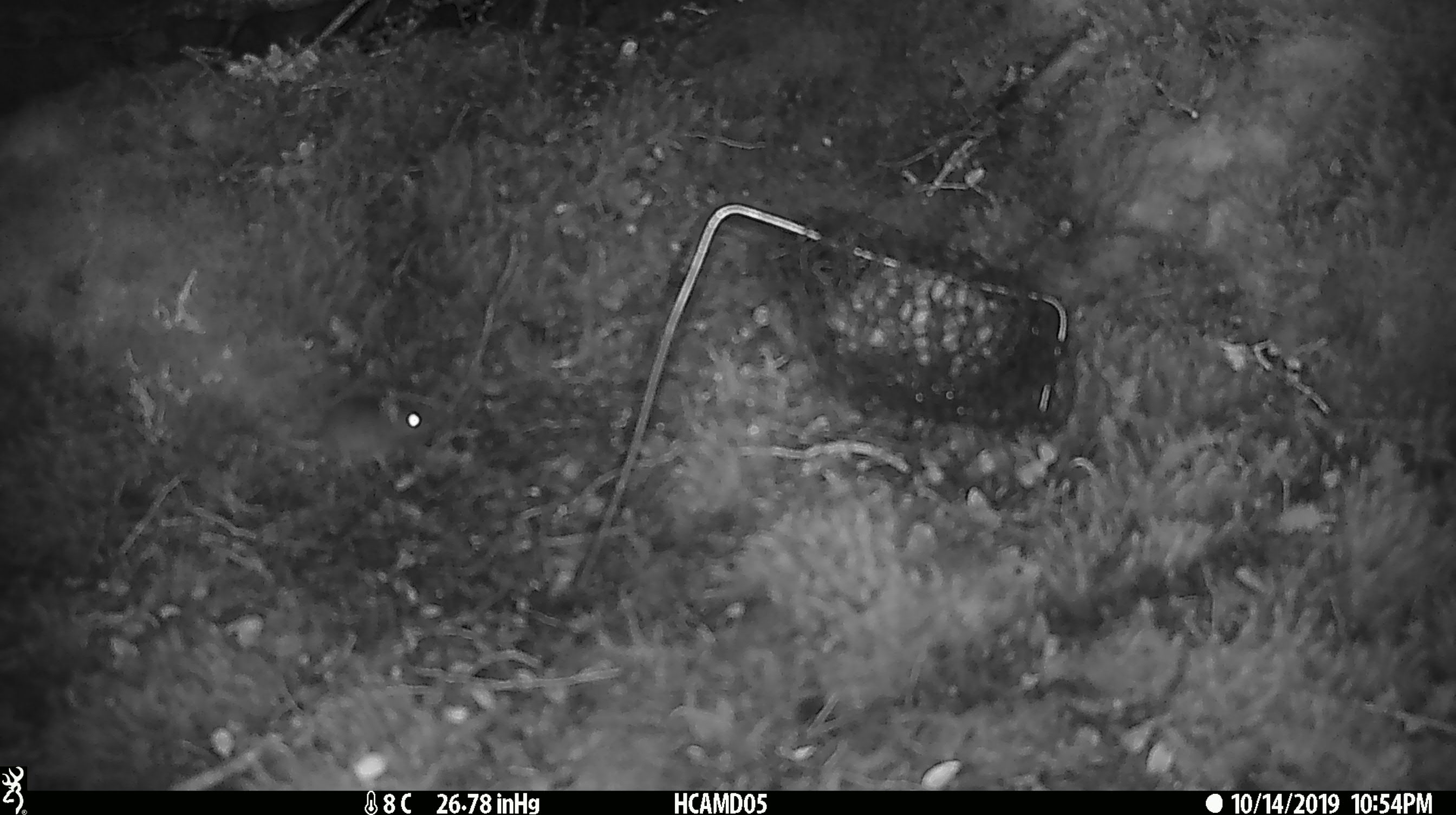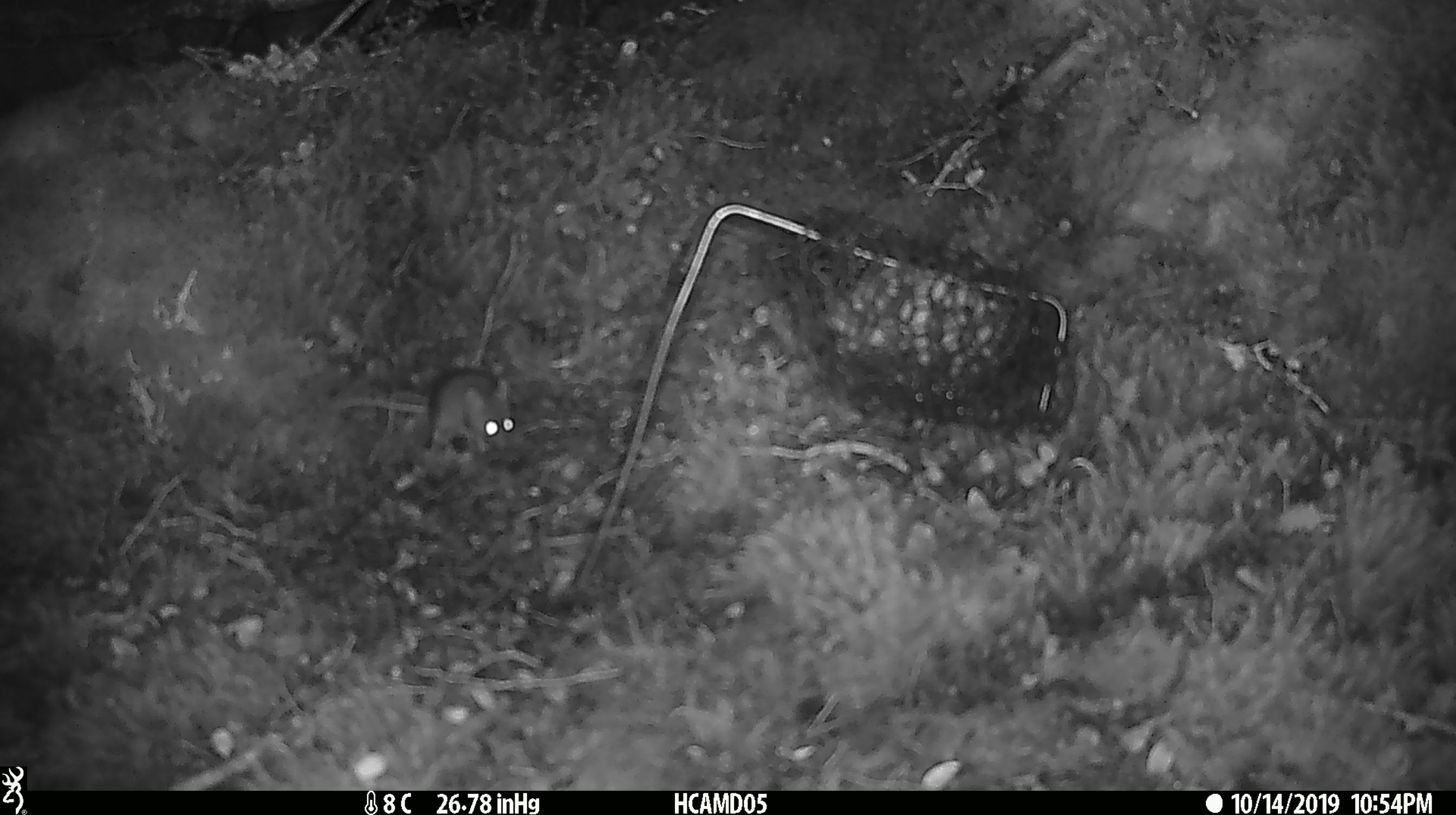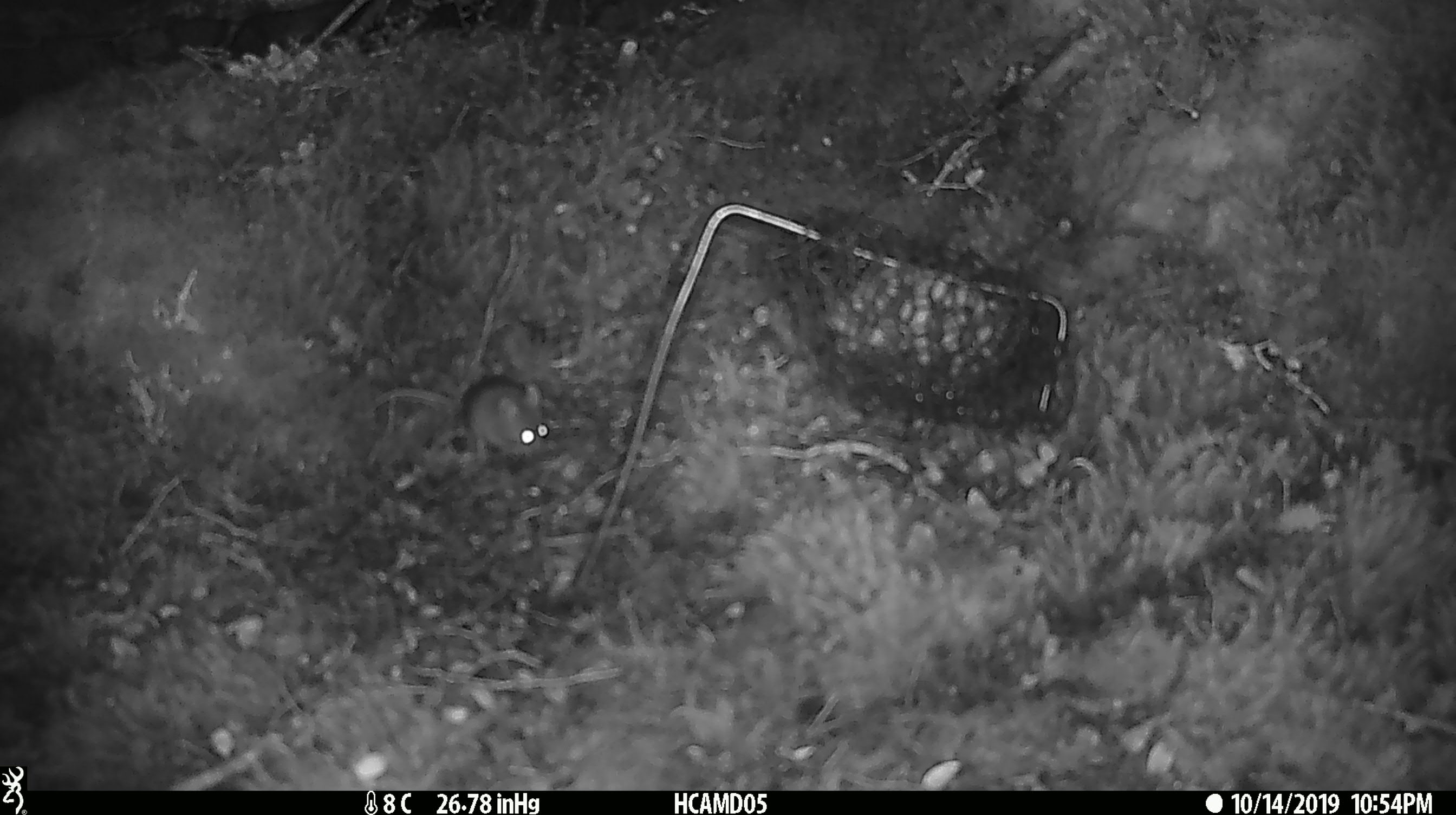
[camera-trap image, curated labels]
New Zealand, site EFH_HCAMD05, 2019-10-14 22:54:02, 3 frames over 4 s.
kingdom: Animalia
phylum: Chordata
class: Mammalia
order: Rodentia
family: Muridae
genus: Mus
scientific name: Mus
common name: mouse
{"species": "mouse (Mus)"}